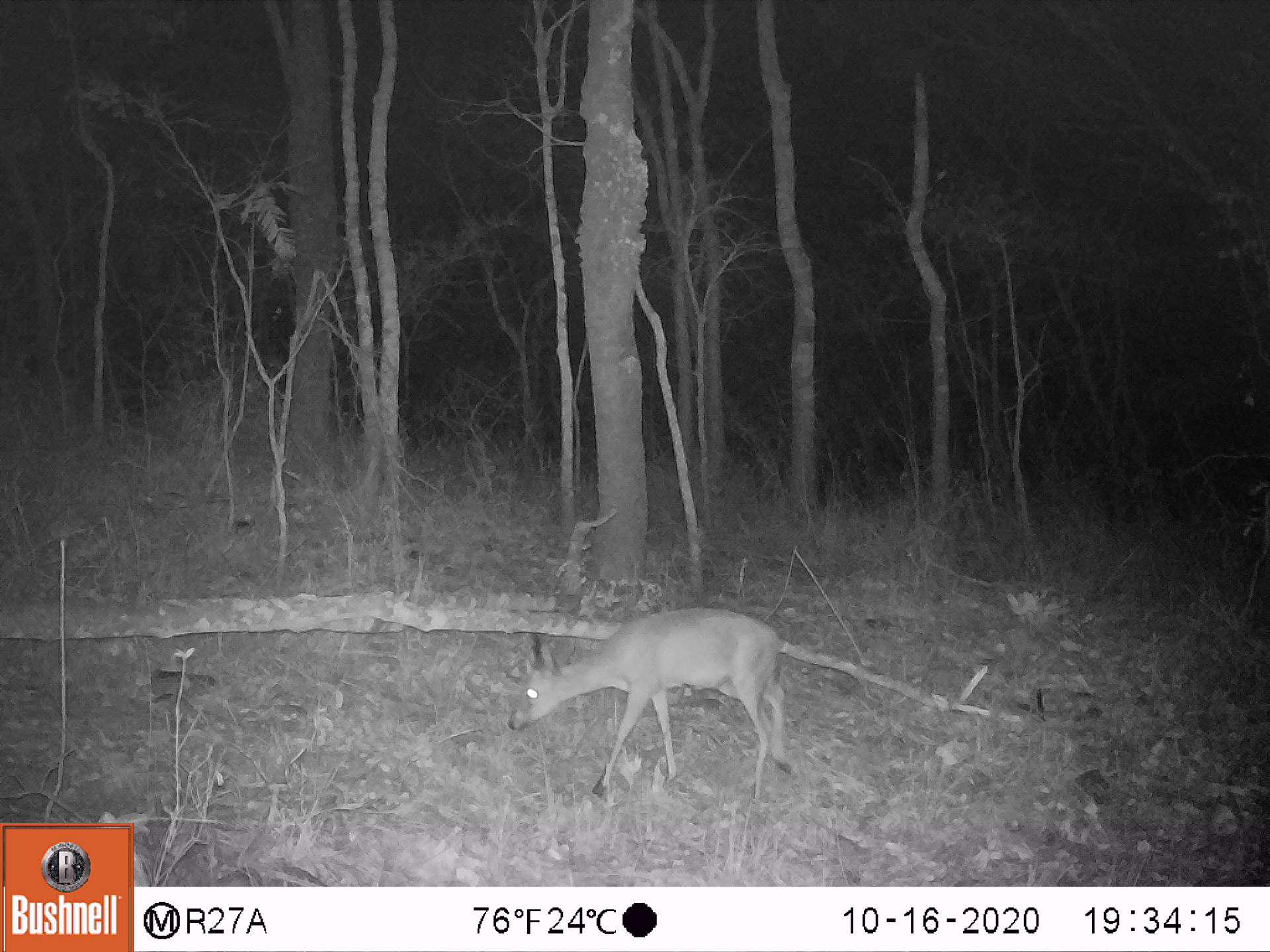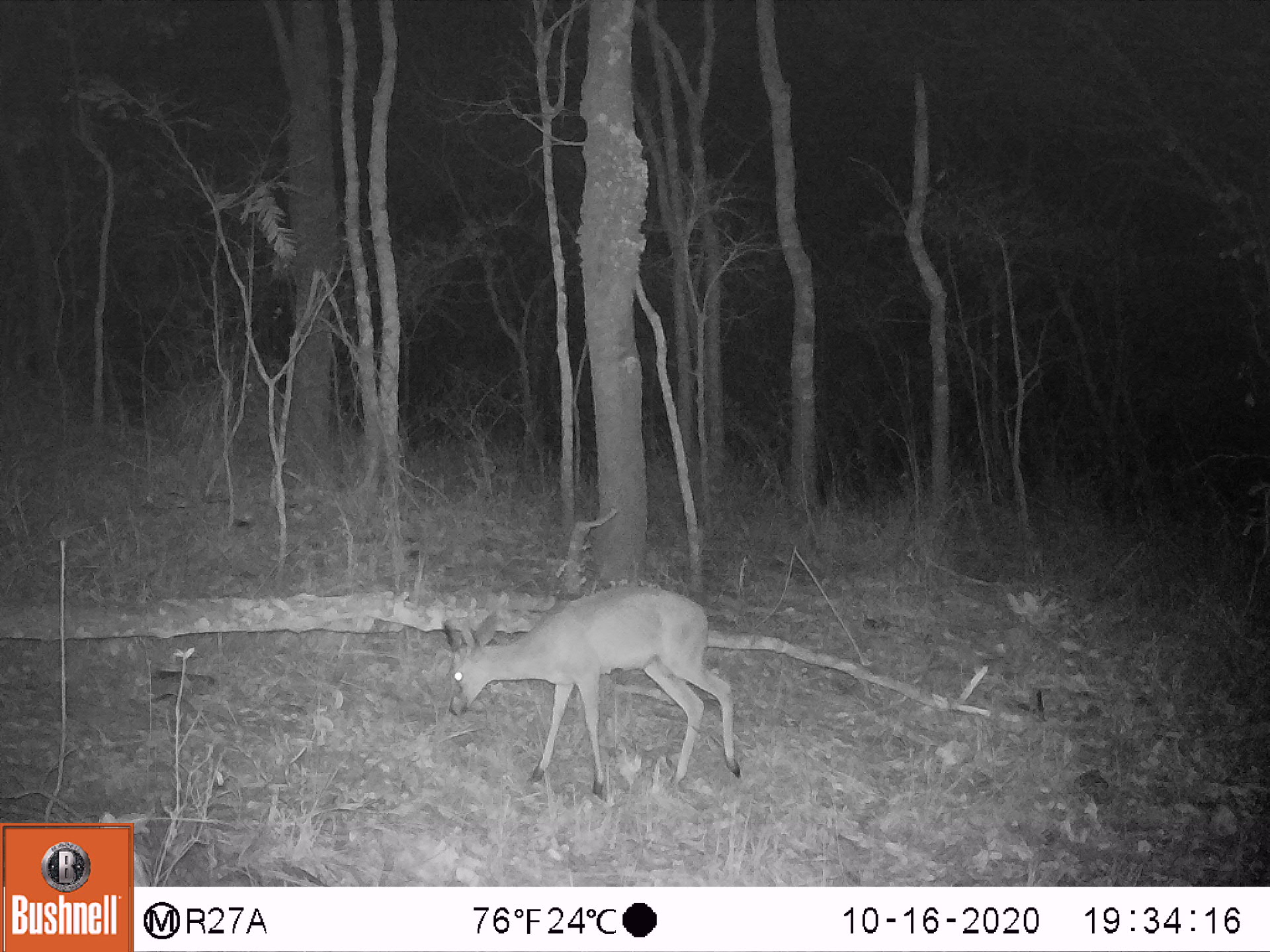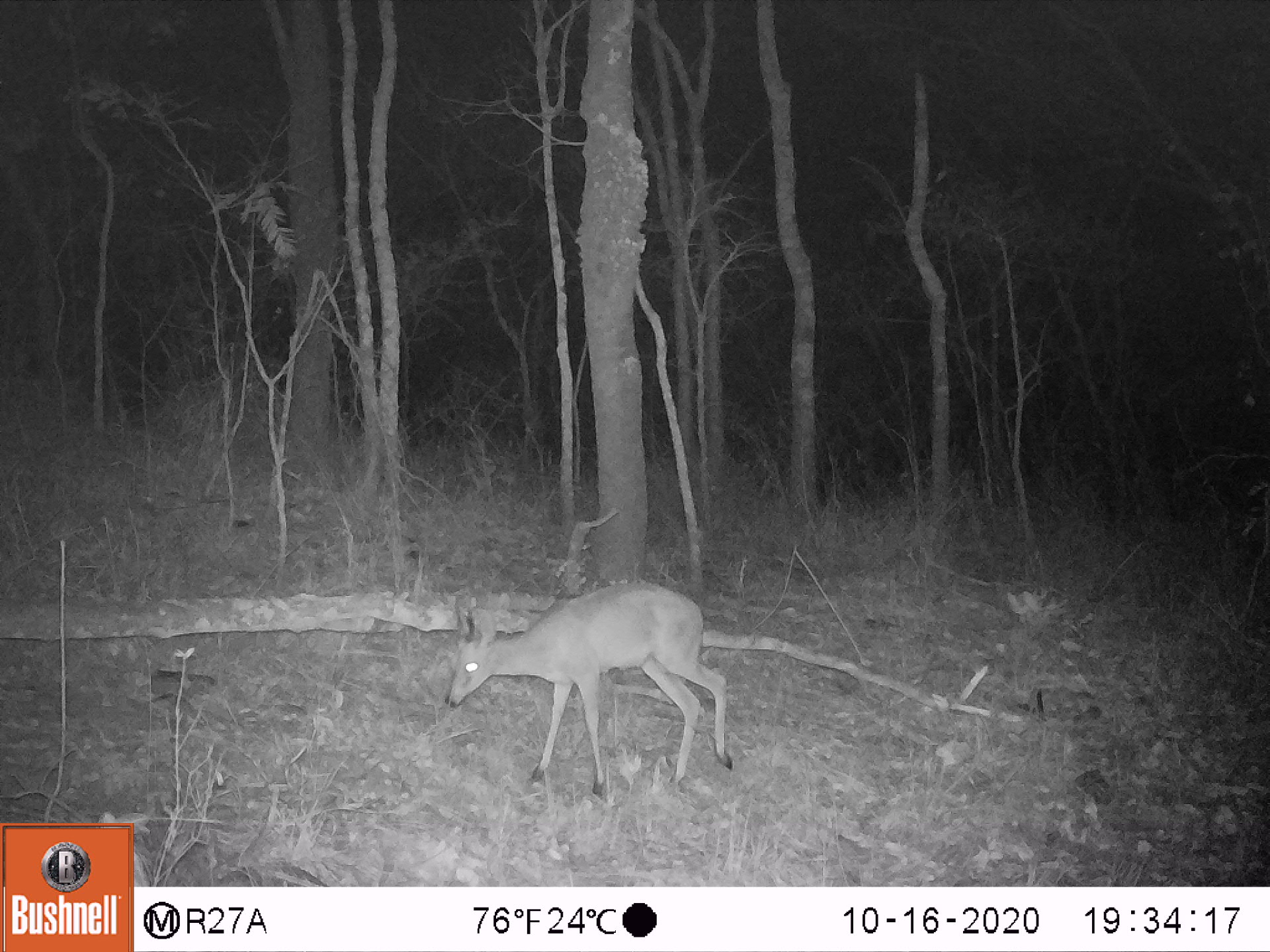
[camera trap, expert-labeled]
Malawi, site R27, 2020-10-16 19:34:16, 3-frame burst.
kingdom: Animalia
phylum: Chordata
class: Mammalia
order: Artiodactyla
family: Bovidae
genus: Sylvicapra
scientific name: Sylvicapra grimmia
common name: common duiker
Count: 1.